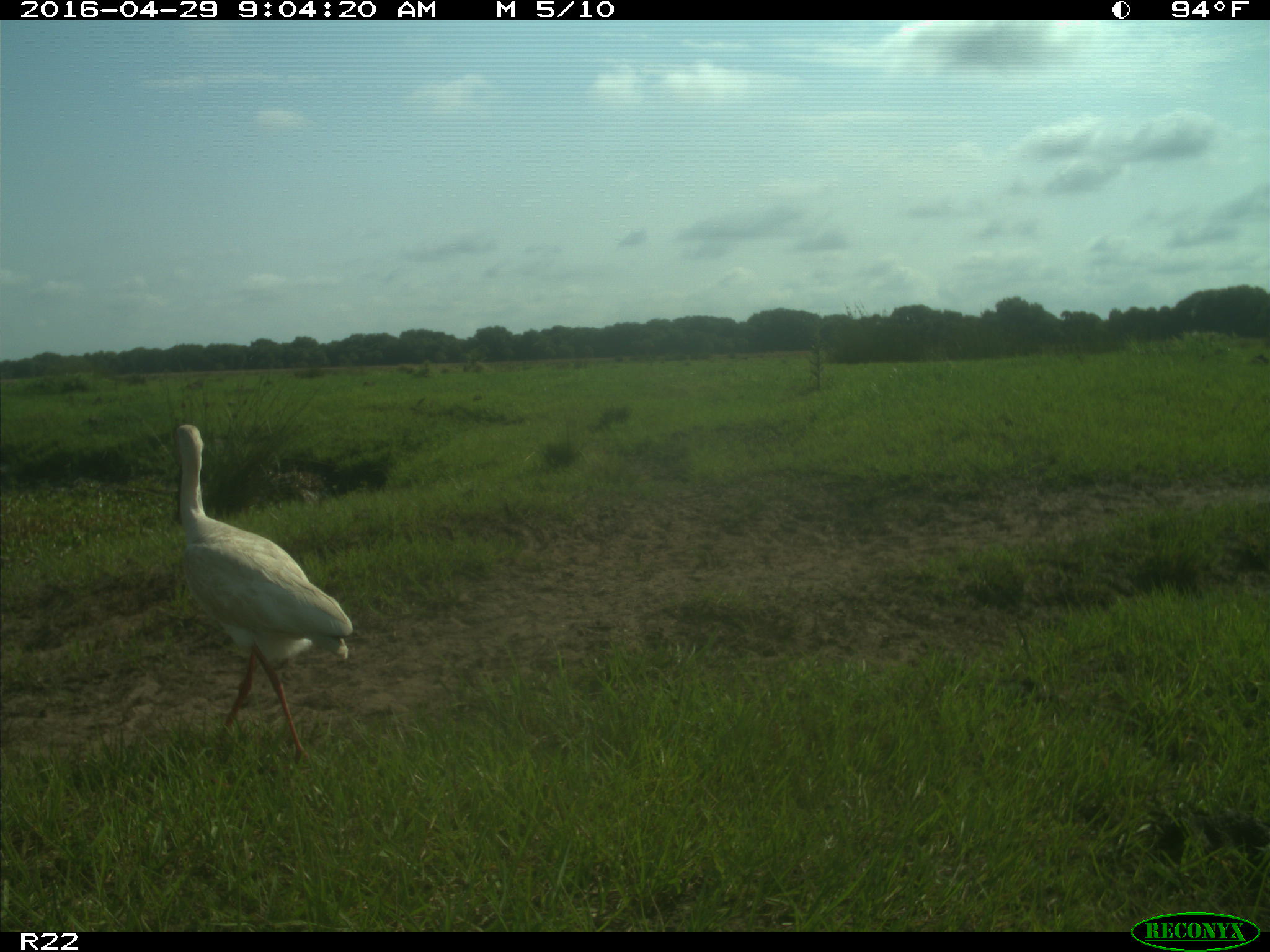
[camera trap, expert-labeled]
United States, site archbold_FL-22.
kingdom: Animalia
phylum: Chordata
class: Aves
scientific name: Aves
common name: birds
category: unidentified bird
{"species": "unidentified bird (birds) (Aves)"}